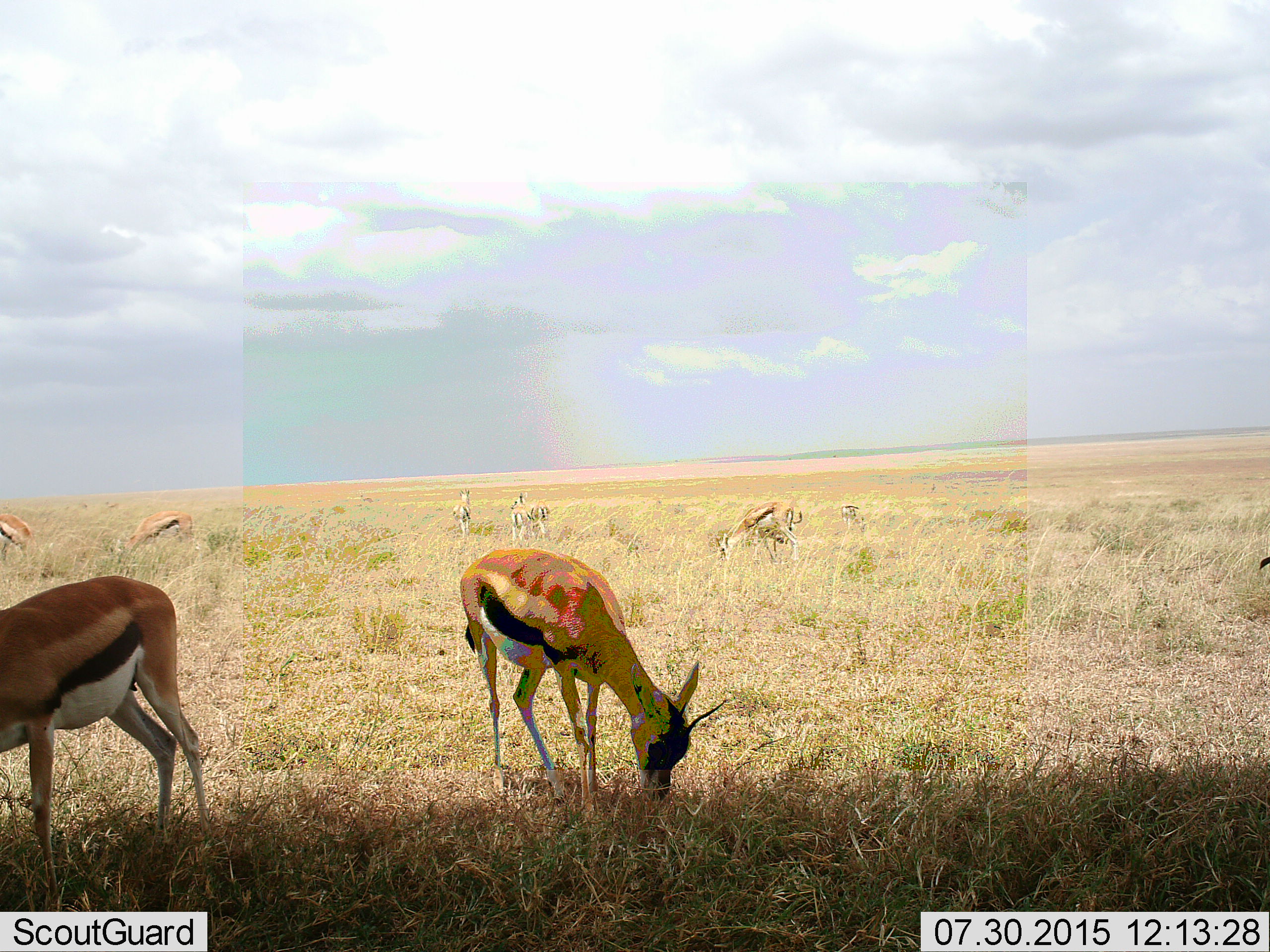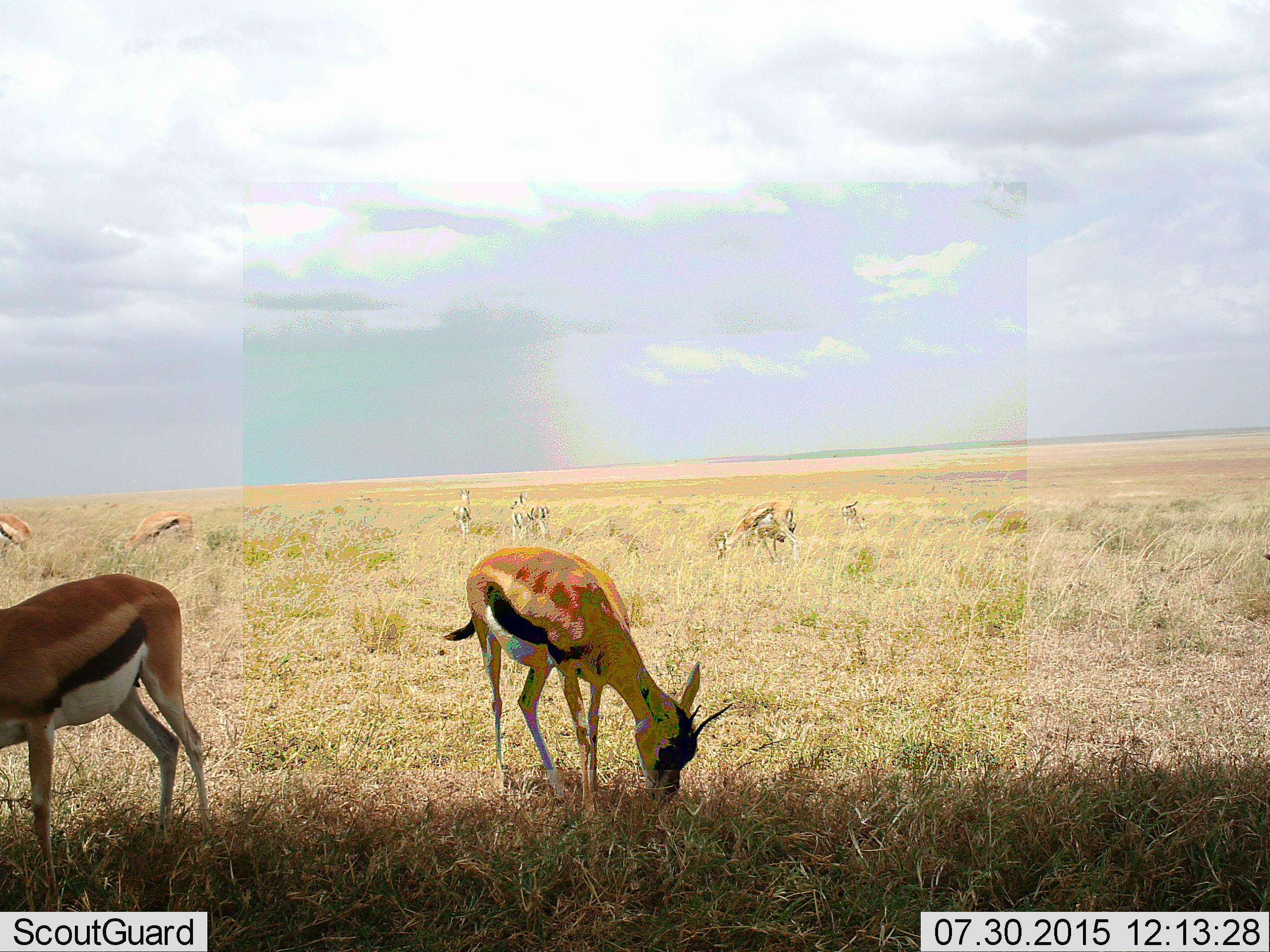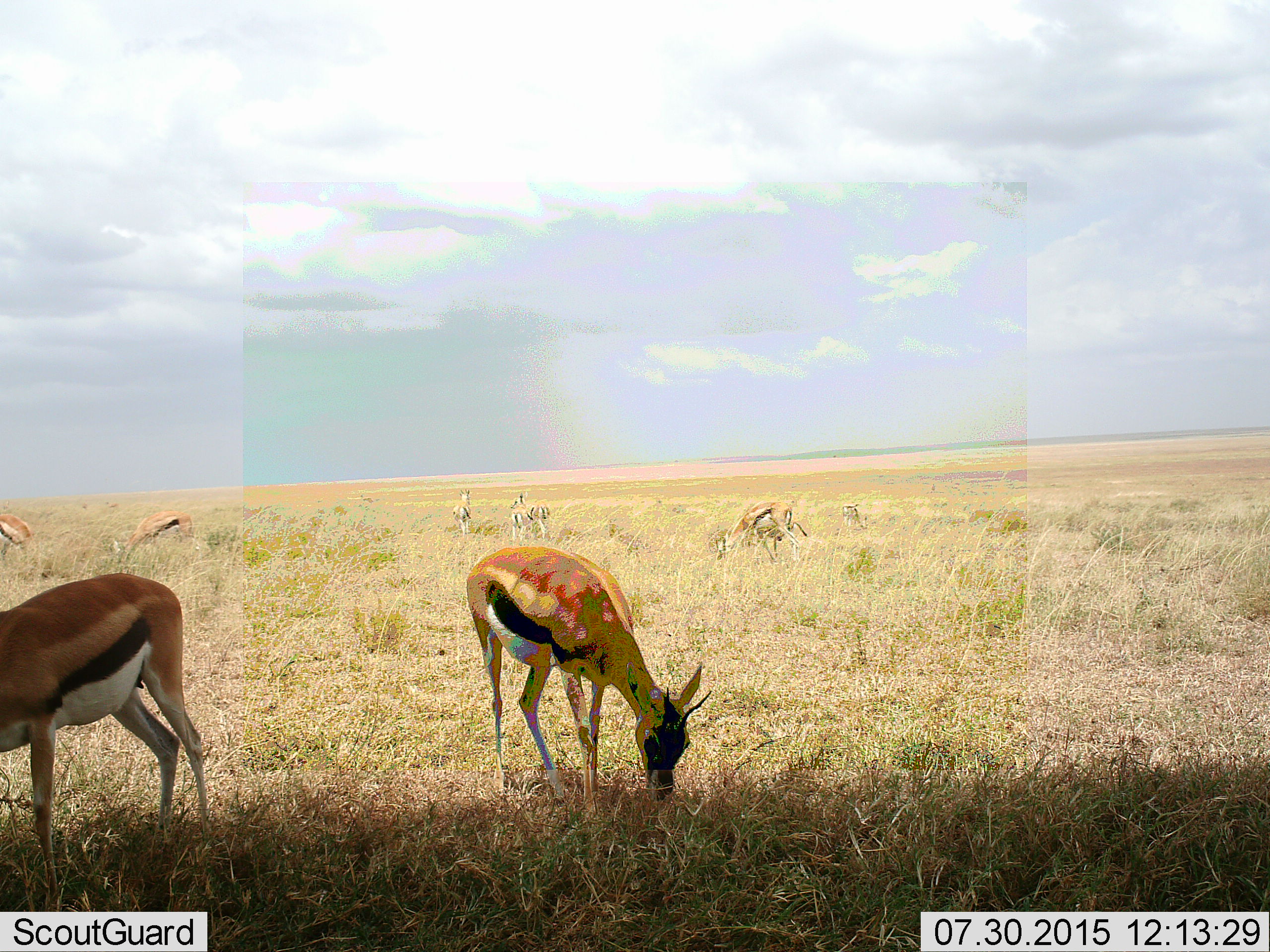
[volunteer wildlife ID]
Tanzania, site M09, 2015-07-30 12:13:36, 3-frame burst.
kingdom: Animalia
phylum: Chordata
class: Mammalia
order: Artiodactyla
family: Bovidae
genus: Eudorcas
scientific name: Eudorcas thomsonii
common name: thomson's gazelle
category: gazellethomsons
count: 11-50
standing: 62%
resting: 0%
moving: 38%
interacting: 0%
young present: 12%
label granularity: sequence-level